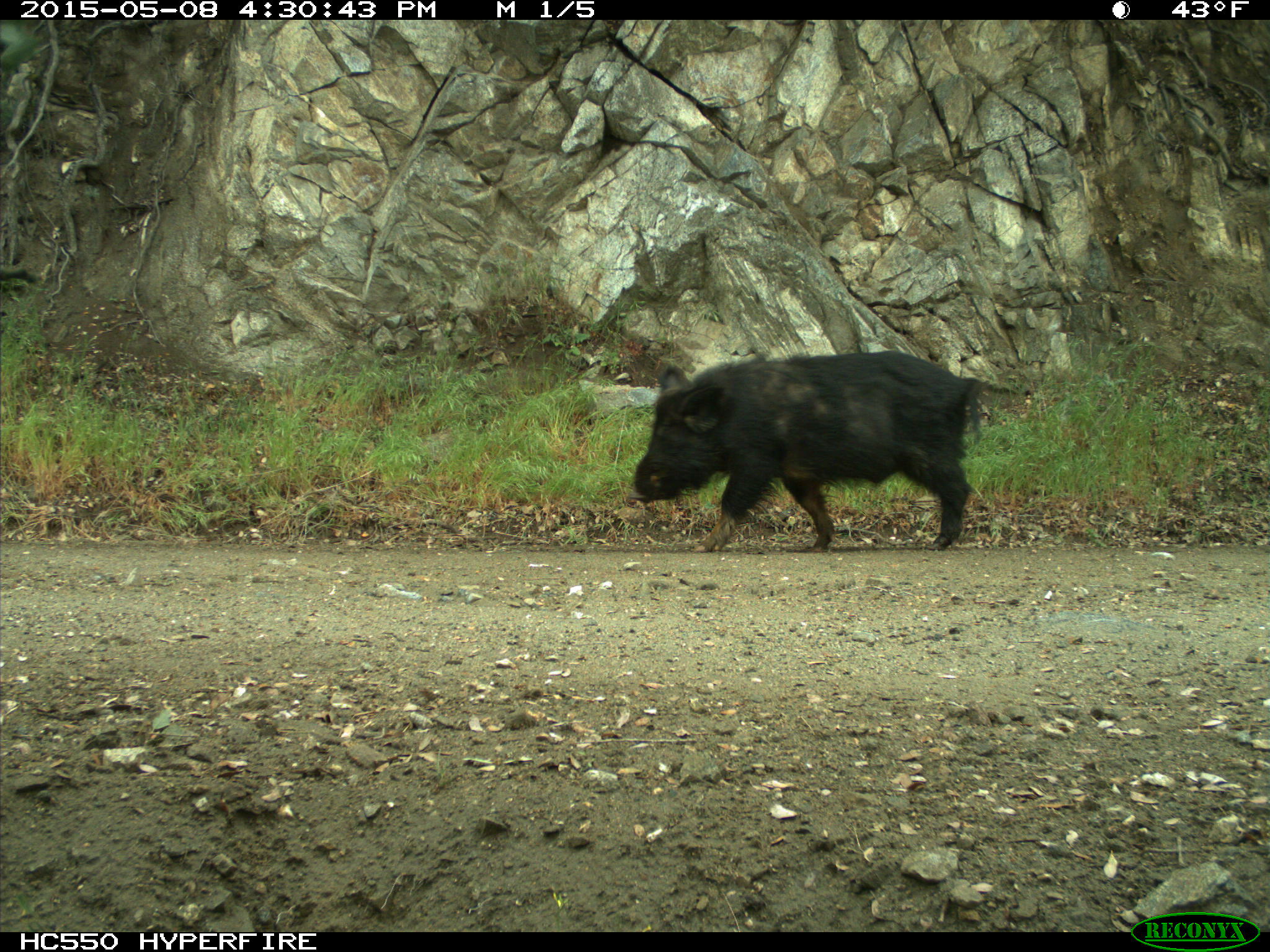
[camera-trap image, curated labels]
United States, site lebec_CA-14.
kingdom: Animalia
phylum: Chordata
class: Mammalia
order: Artiodactyla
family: Suidae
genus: Sus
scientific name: Sus scrofa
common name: wild boar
Sus scrofa (wild boar).